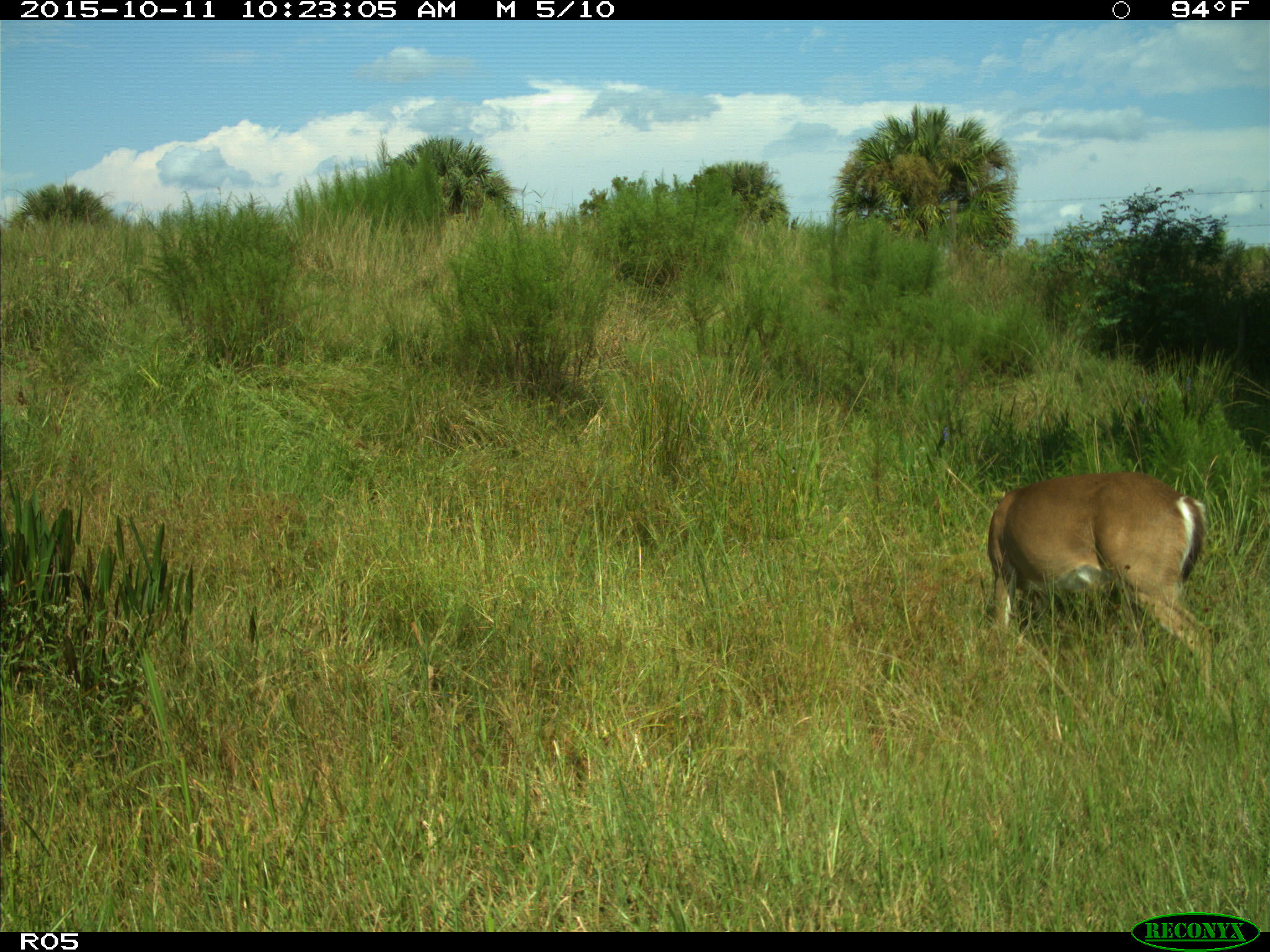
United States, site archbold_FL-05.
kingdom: Animalia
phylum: Chordata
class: Mammalia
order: Artiodactyla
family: Cervidae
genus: Odocoileus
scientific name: Odocoileus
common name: deer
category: unidentified deer